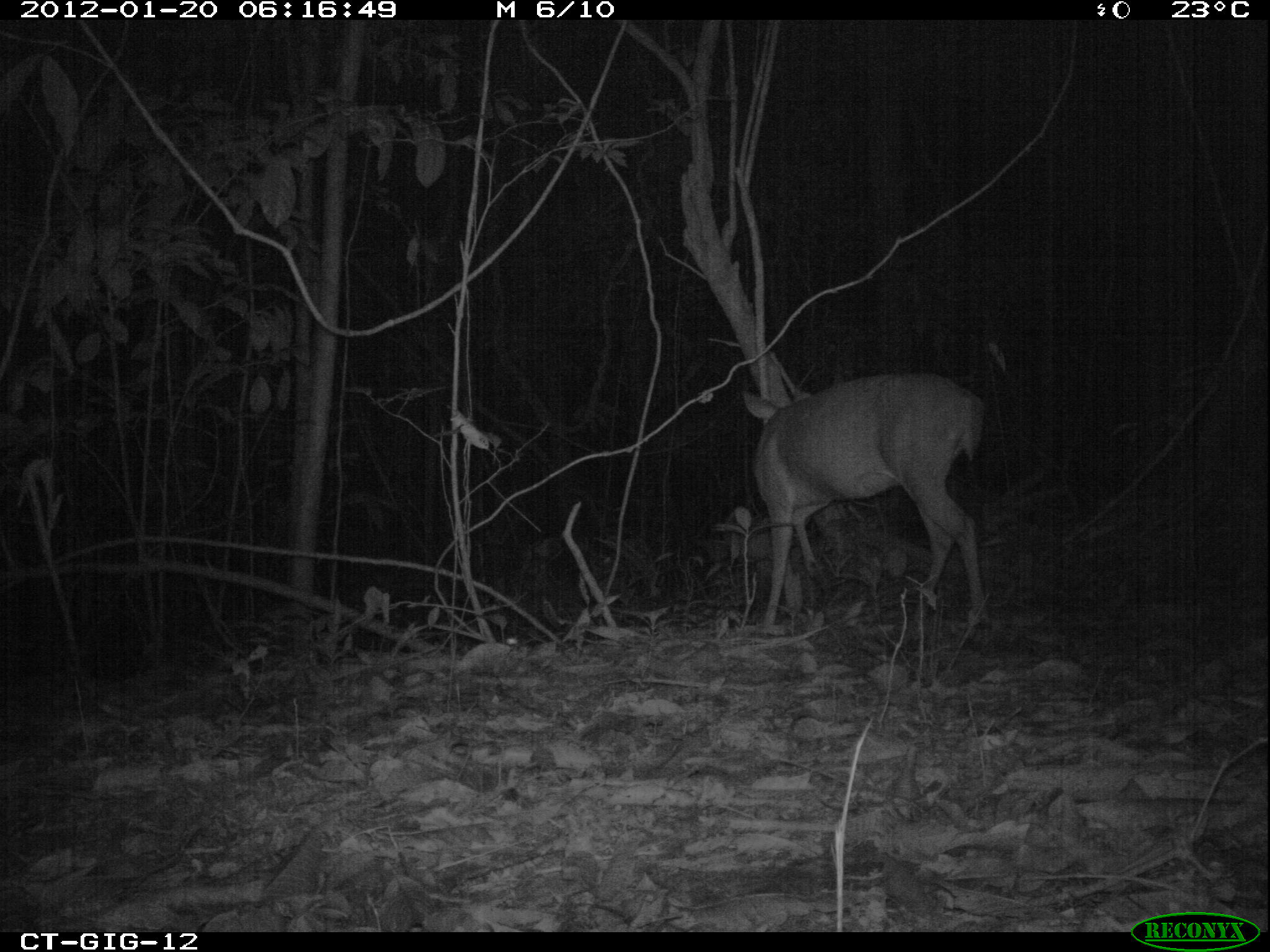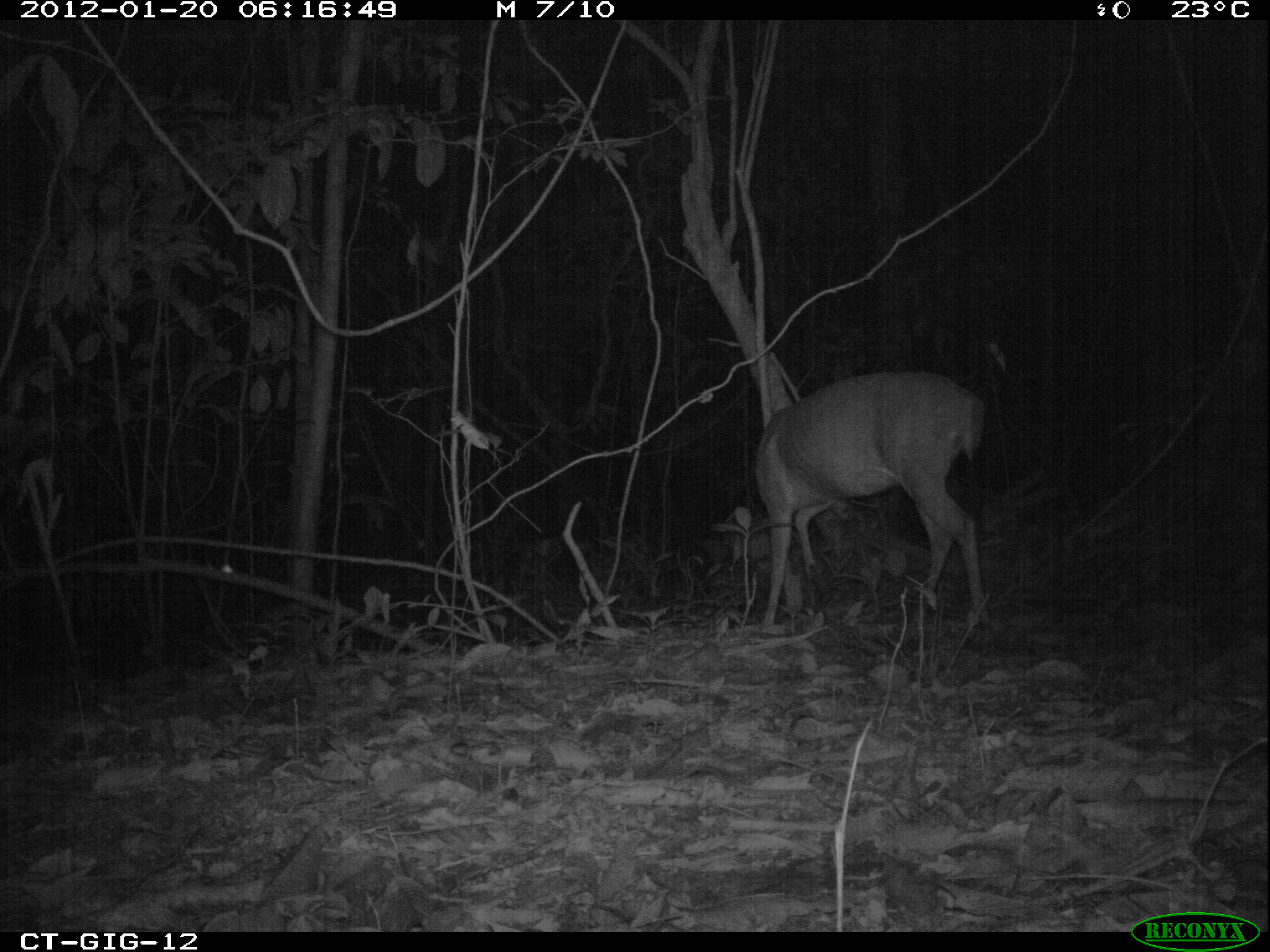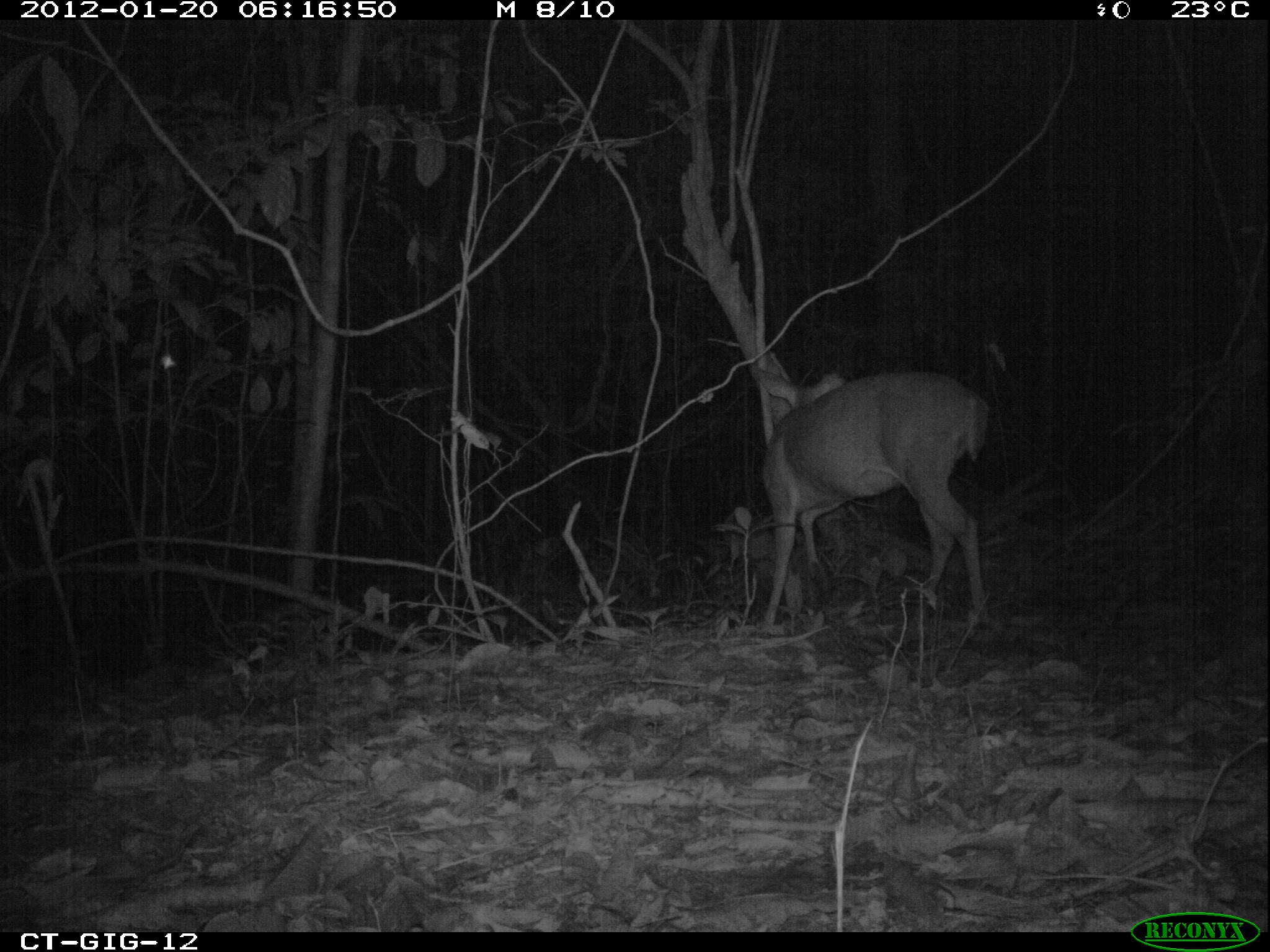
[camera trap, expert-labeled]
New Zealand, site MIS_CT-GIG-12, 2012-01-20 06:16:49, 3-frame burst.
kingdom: Animalia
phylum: Chordata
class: Mammalia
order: Artiodactyla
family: Cervidae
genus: Odocoileus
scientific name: Odocoileus virginianus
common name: white-tailed deer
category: white tailed deer